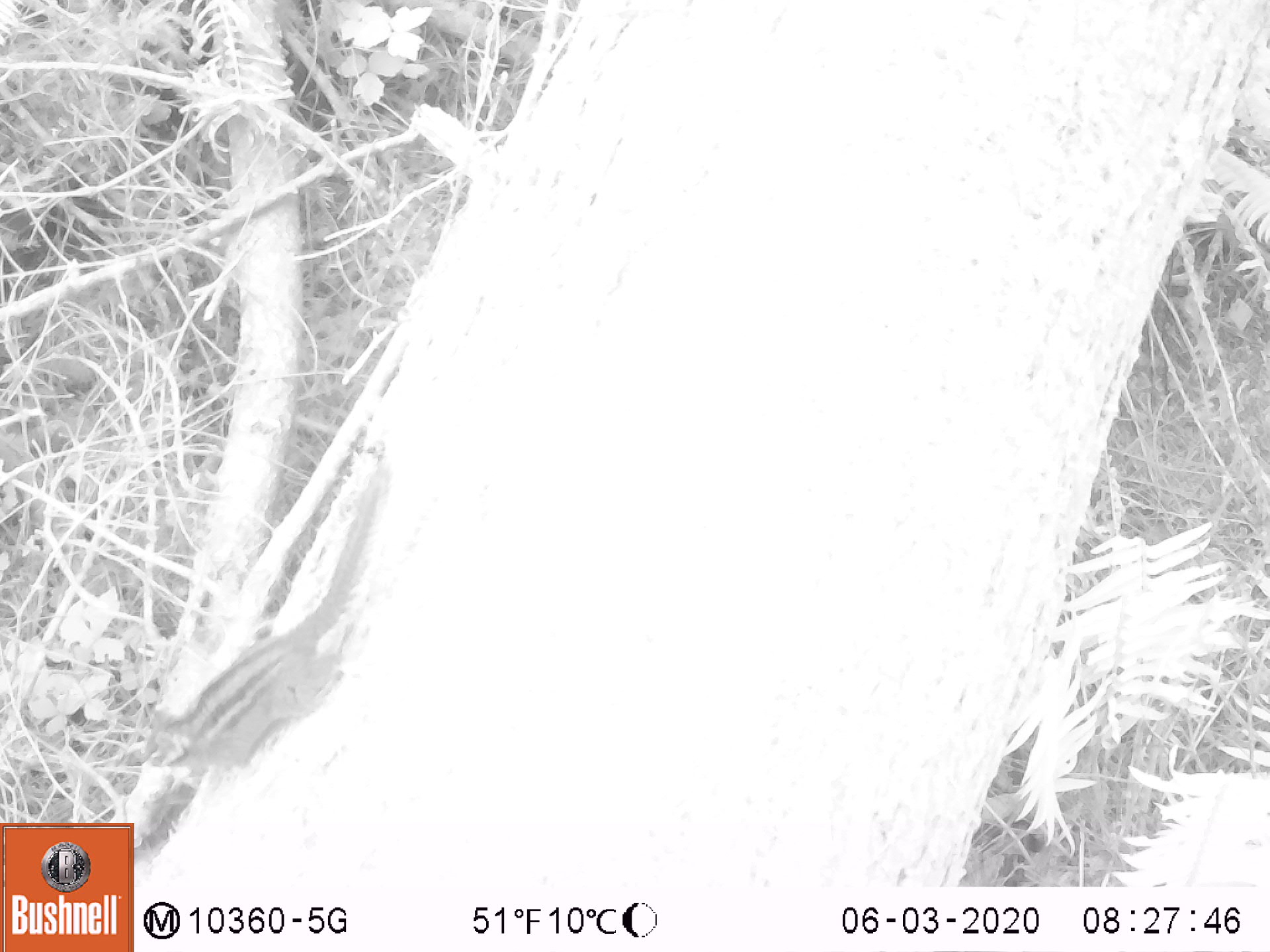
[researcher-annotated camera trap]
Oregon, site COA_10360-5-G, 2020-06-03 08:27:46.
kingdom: Animalia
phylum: Chordata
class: Mammalia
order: Rodentia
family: Sciuridae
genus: Neotamias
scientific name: Neotamias townsendii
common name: townsend's chipmunk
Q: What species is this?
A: Townsend's chipmunk (Neotamias townsendii).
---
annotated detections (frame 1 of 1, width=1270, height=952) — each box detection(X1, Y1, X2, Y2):
townsend's chipmunk: detection(137, 459, 402, 787)